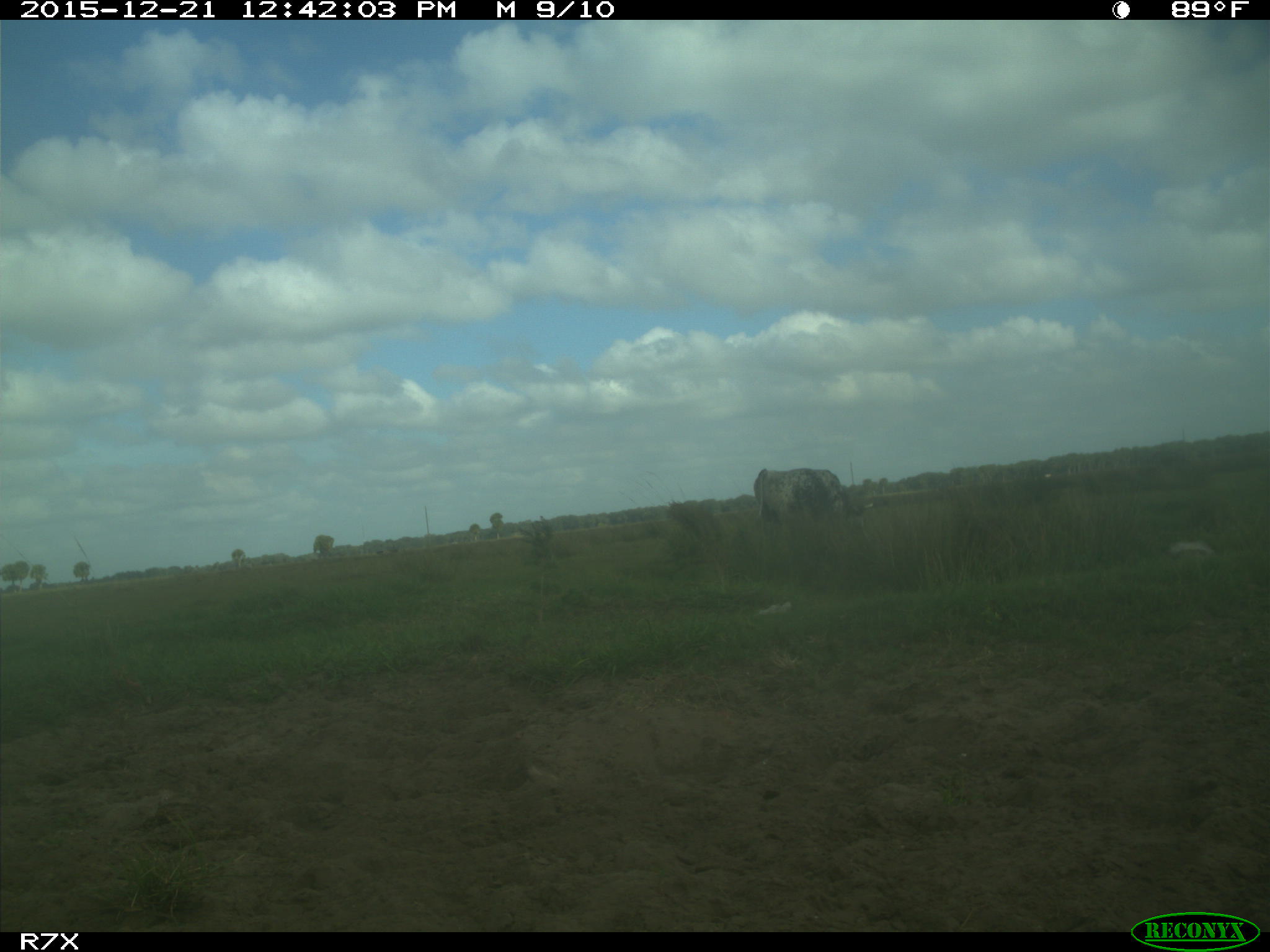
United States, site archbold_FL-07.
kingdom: Animalia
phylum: Chordata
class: Mammalia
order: Artiodactyla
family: Bovidae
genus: Bos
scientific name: Bos taurus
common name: domestic cow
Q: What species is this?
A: Bos taurus (domestic cow).